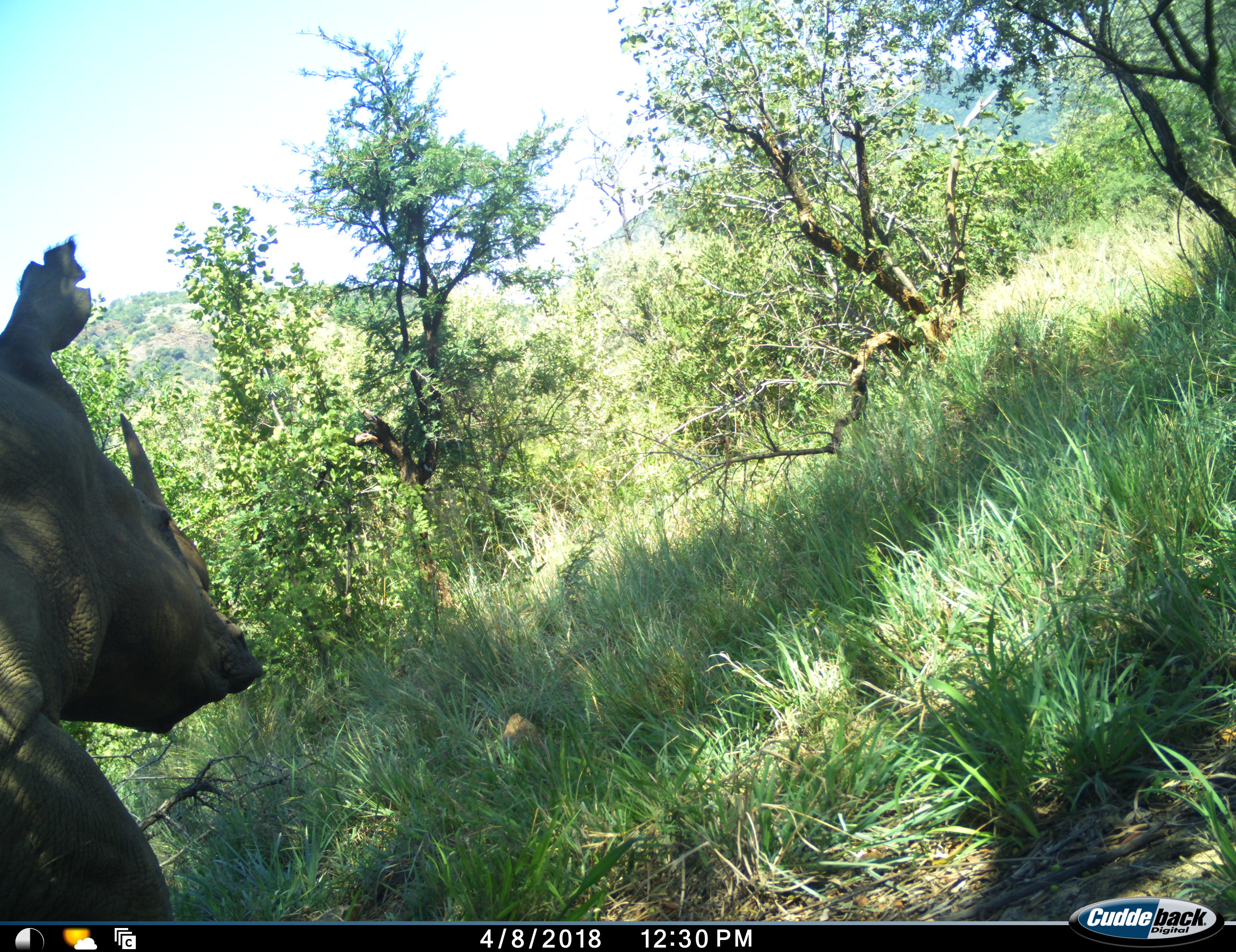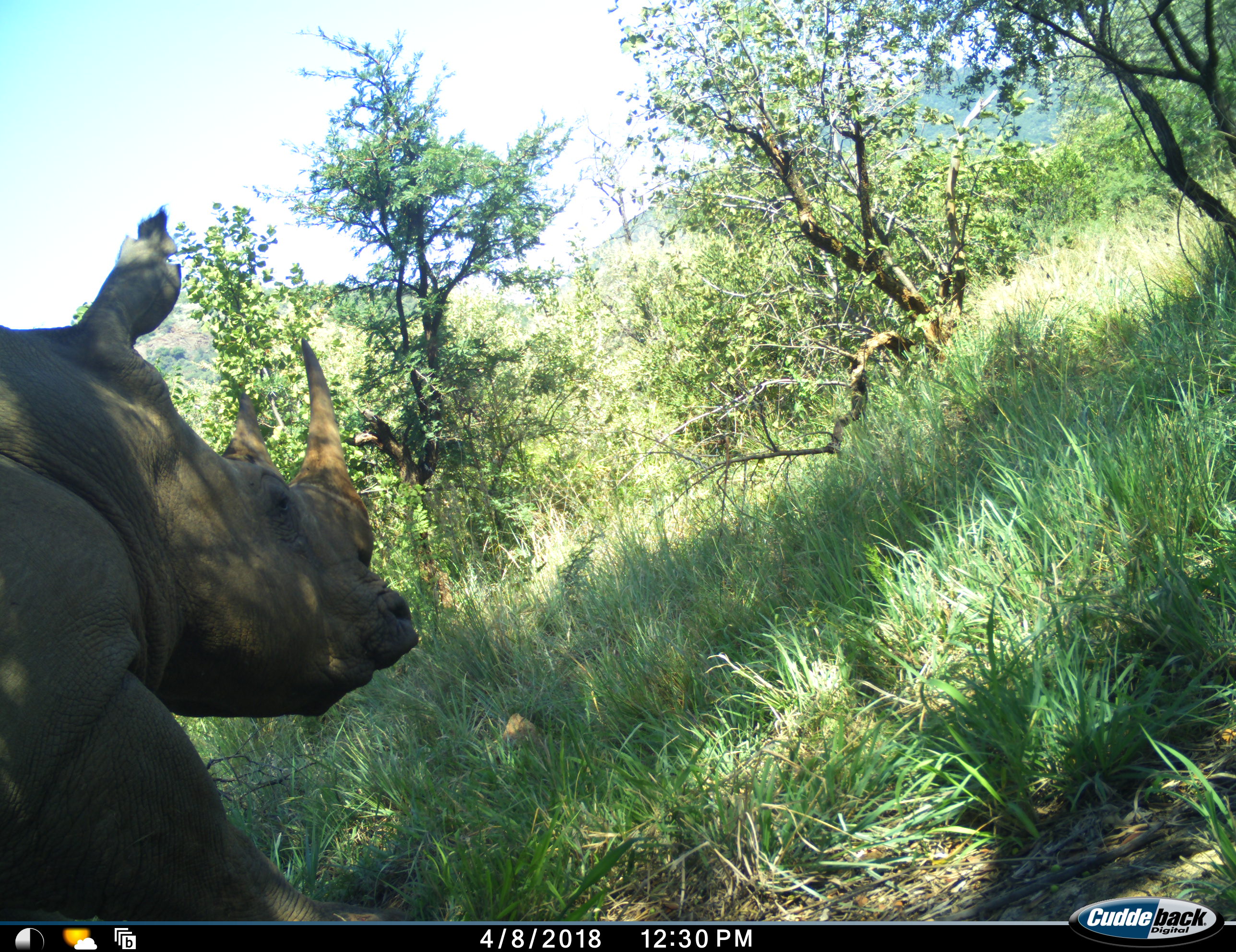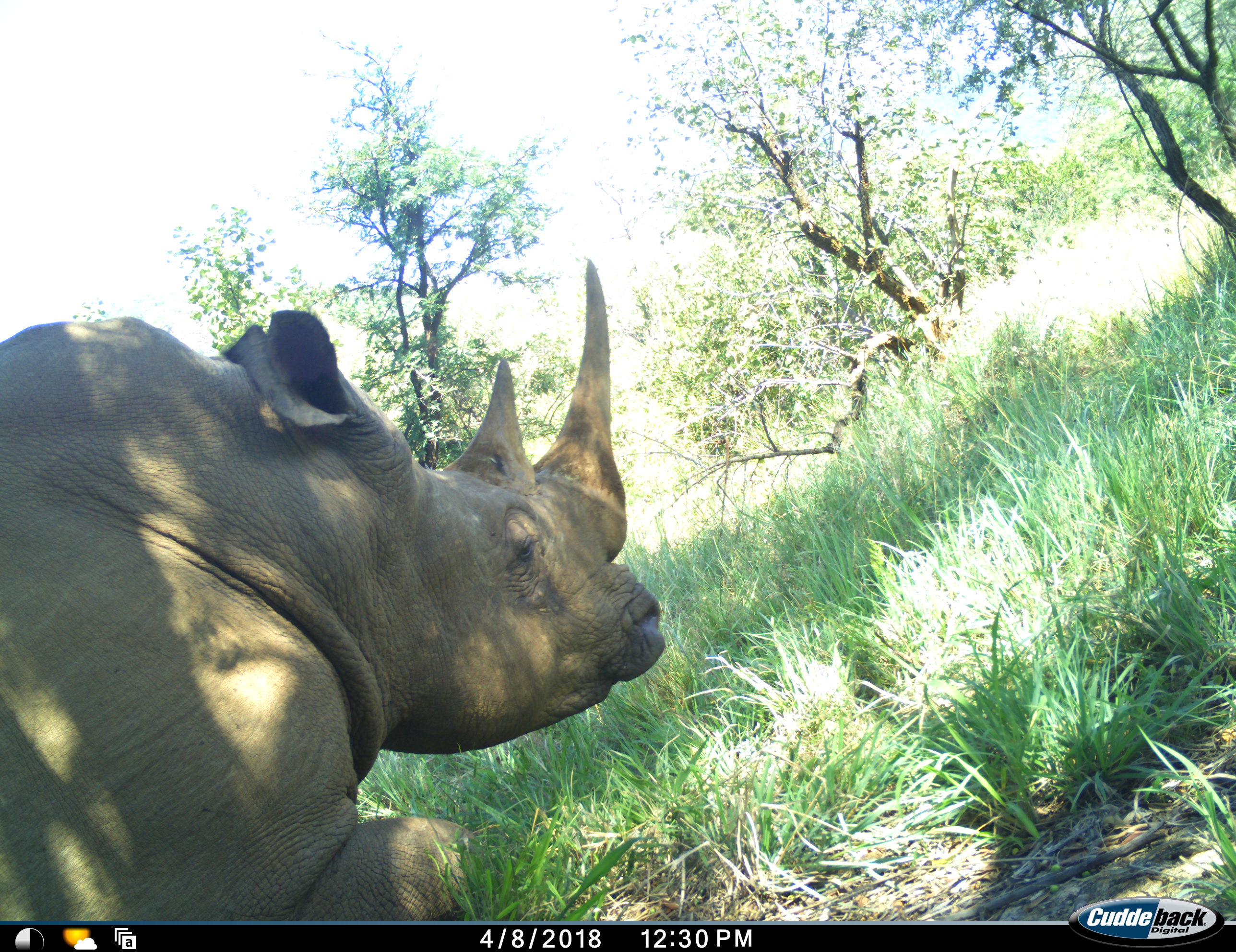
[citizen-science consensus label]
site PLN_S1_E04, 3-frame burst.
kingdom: Animalia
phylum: Chordata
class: Mammalia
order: Perissodactyla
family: Rhinocerotidae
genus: Diceros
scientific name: Diceros bicornis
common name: black rhinoceros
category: rhinocerosblack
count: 1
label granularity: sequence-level